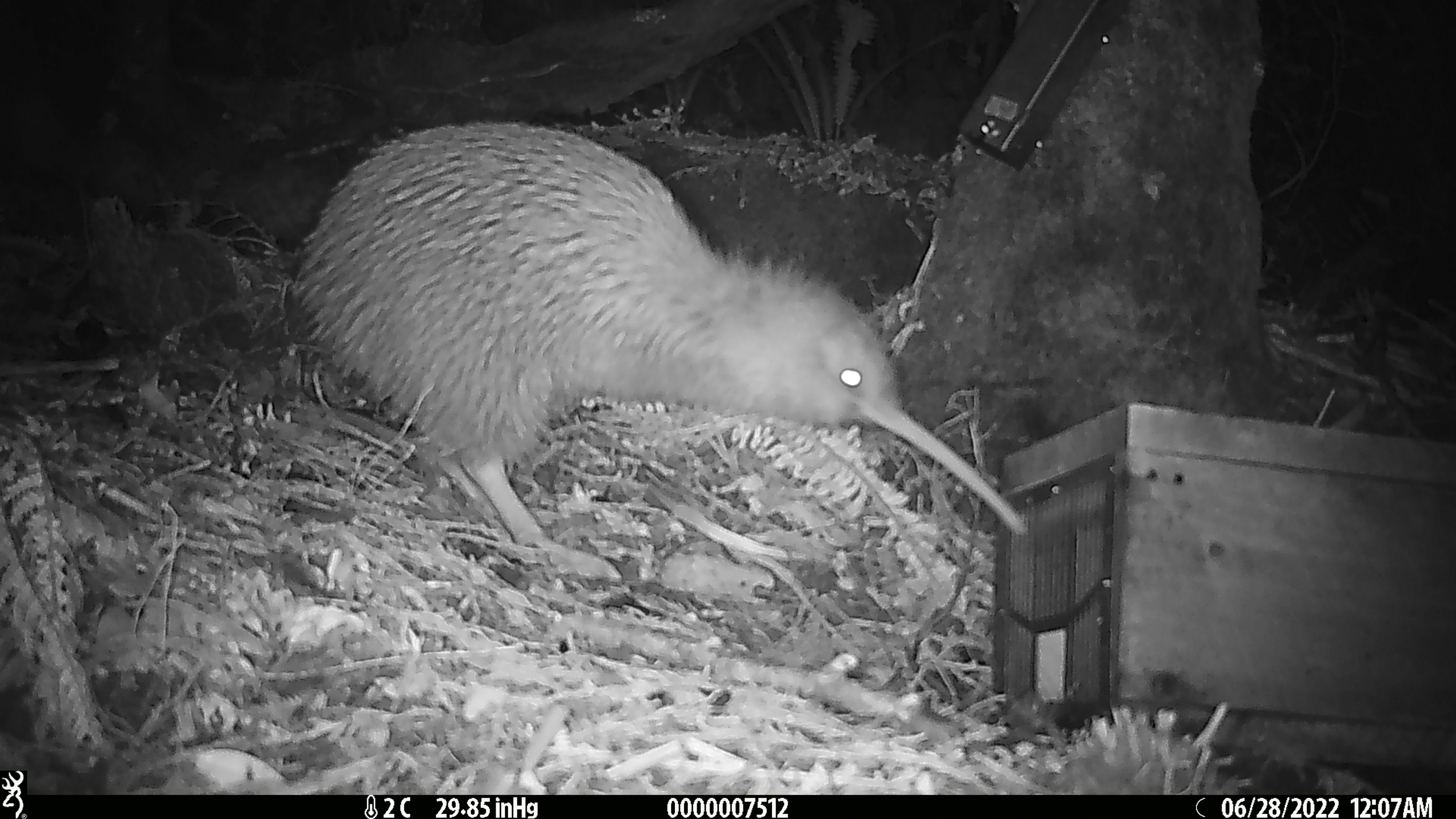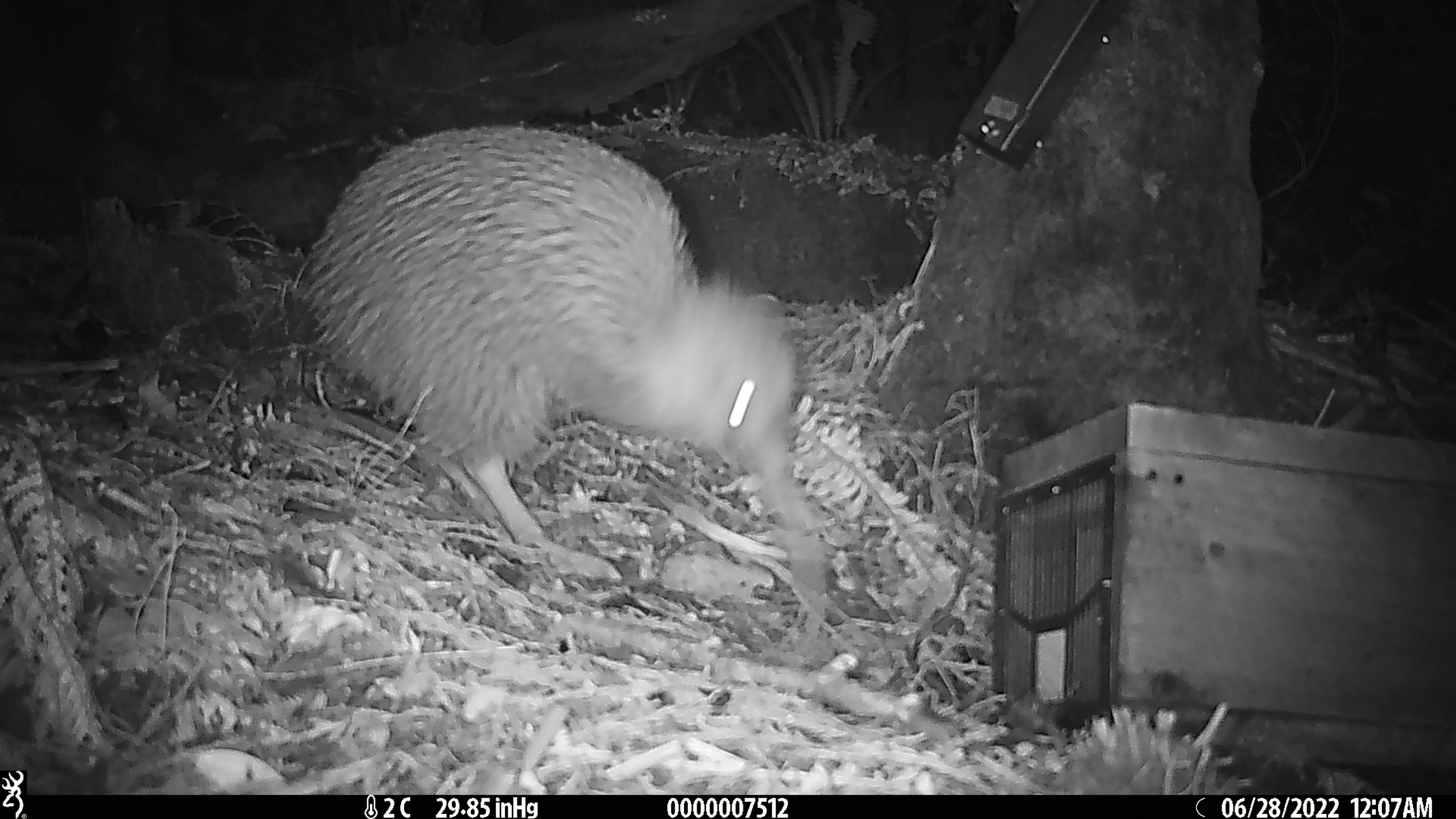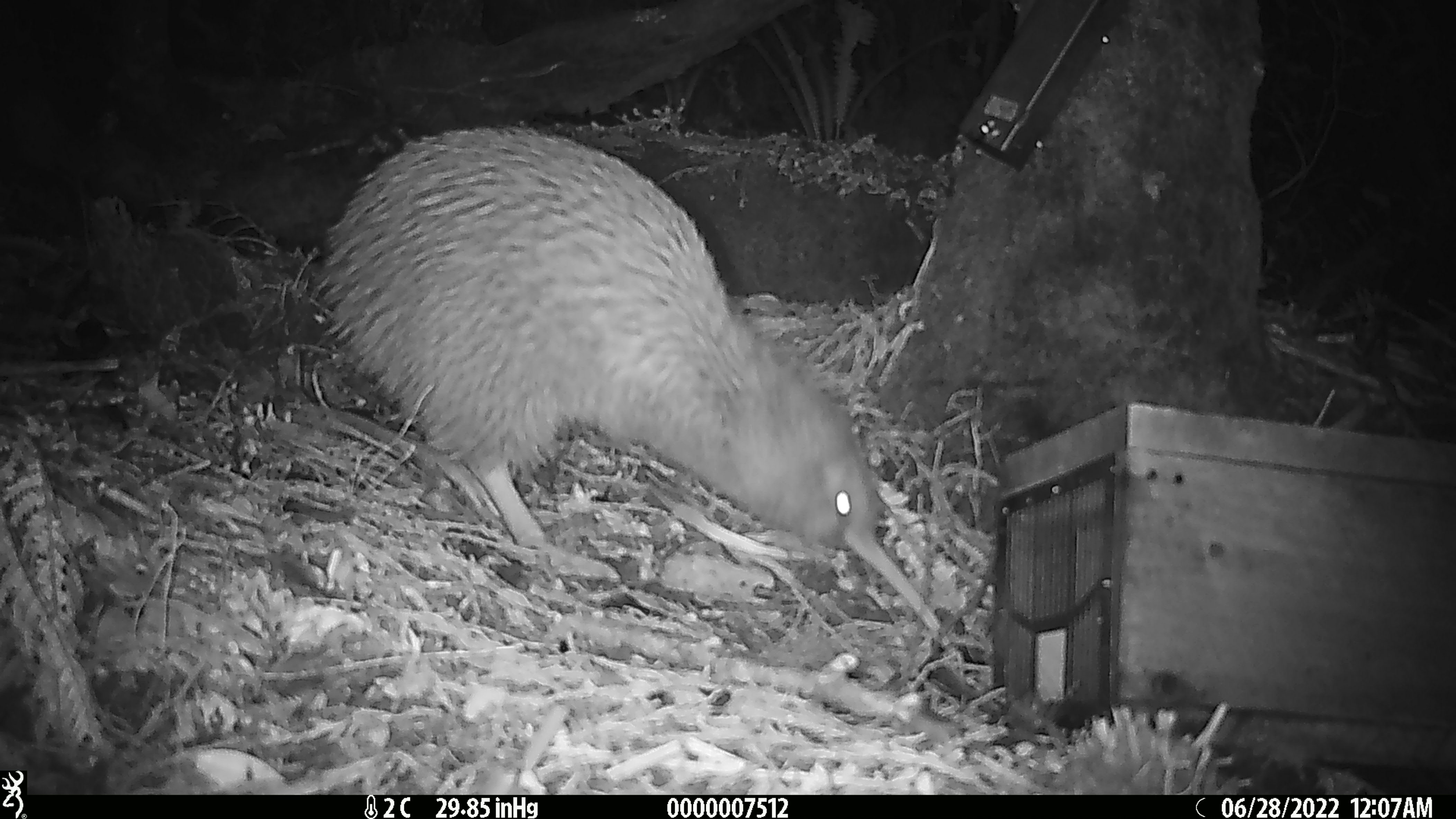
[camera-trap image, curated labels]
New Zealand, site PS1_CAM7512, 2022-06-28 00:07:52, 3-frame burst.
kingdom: Animalia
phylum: Chordata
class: Aves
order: Apterygiformes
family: Apterygidae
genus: Apteryx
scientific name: Apteryx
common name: kiwi